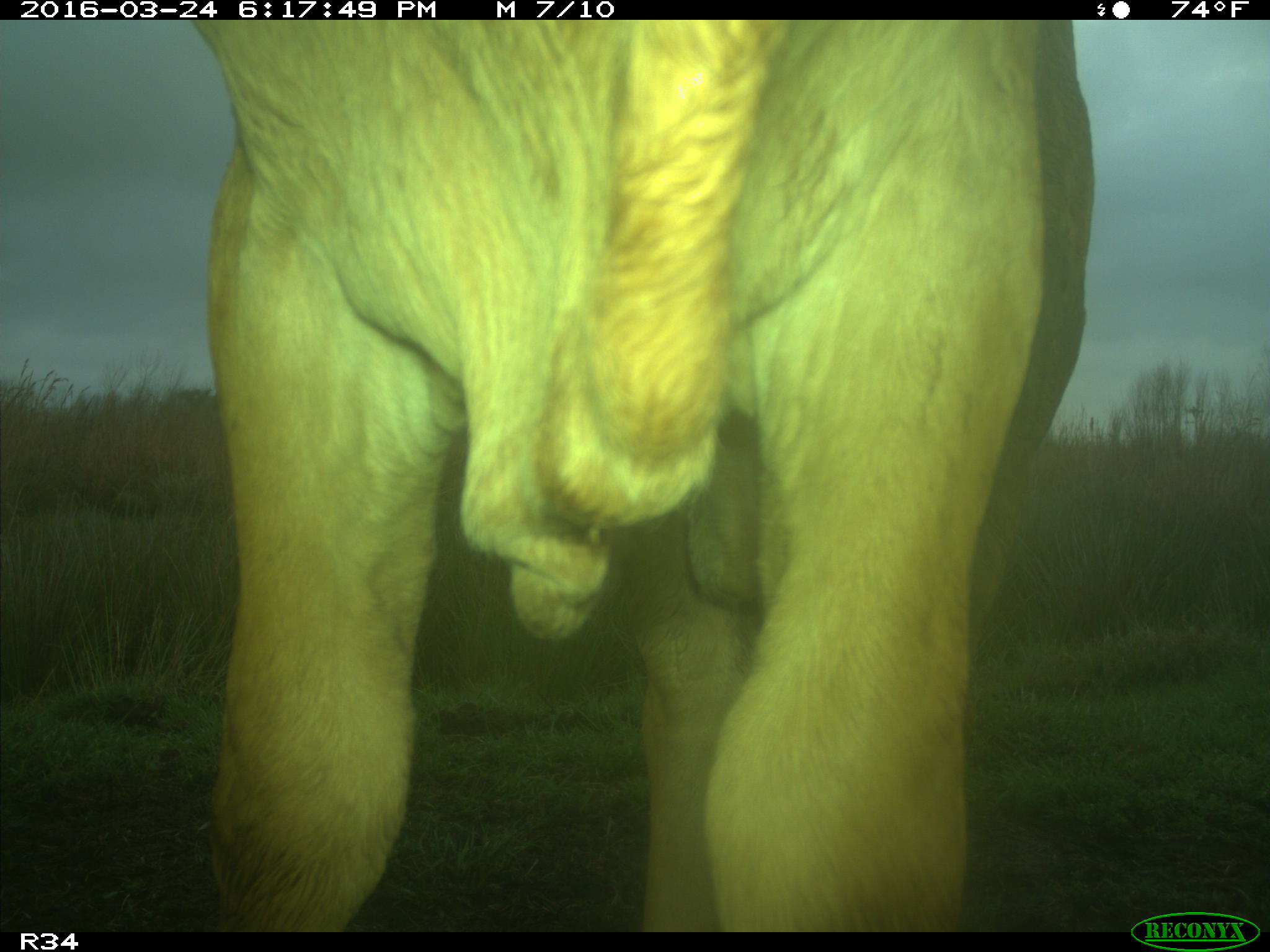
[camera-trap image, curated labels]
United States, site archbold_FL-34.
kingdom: Animalia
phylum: Chordata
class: Mammalia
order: Artiodactyla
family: Bovidae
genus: Bos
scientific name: Bos taurus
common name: domestic cow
Bos taurus (domestic cow).